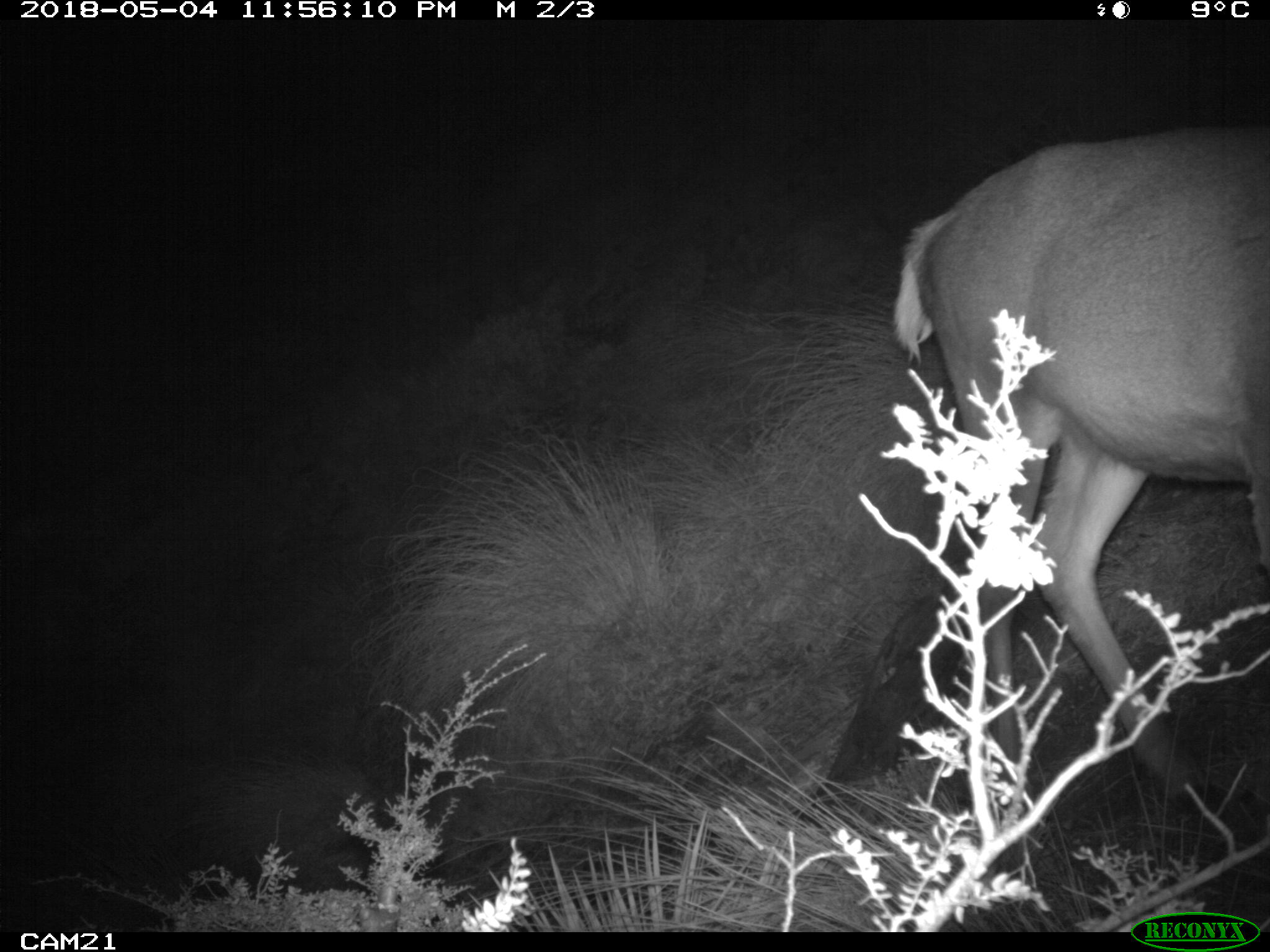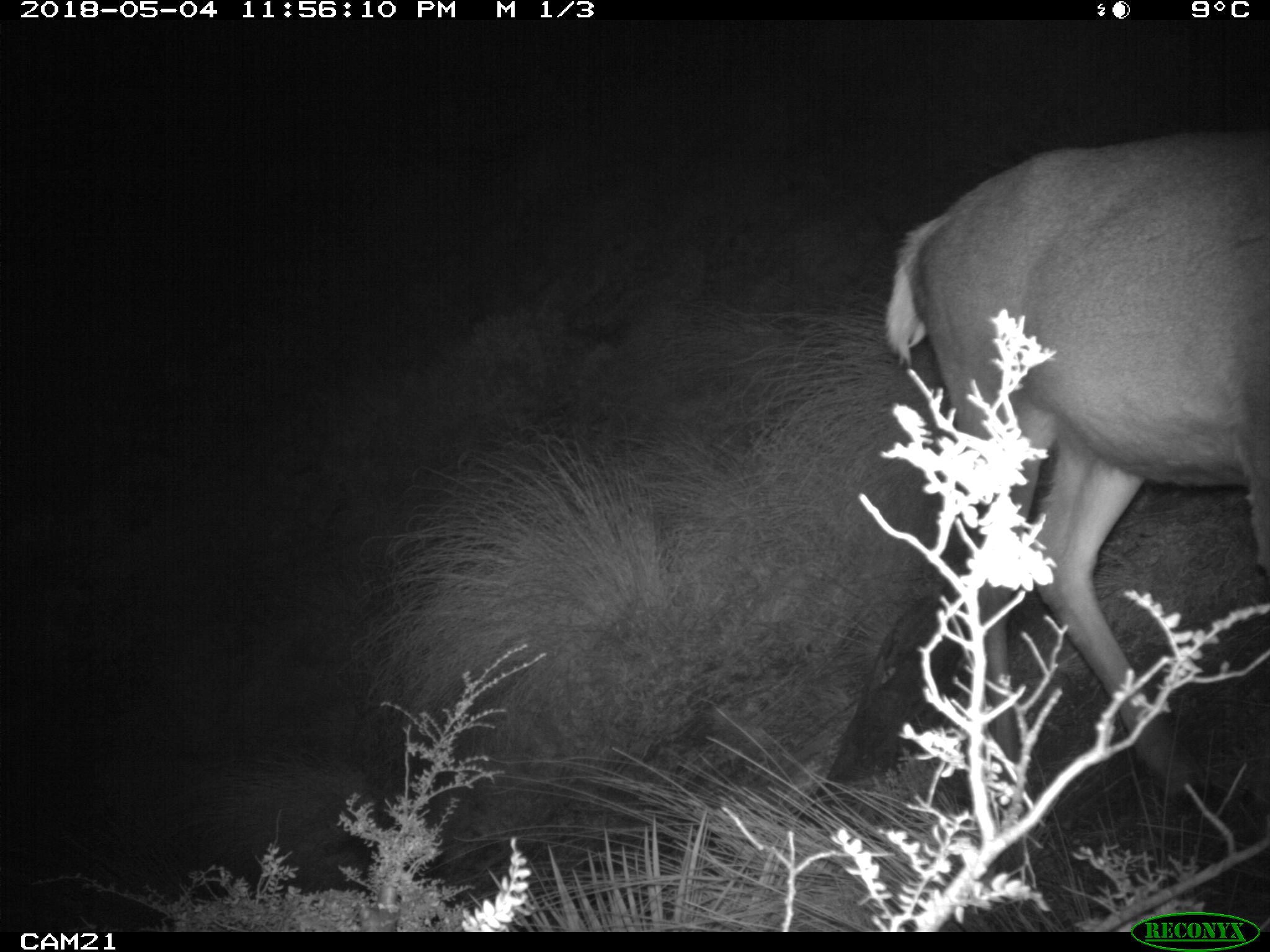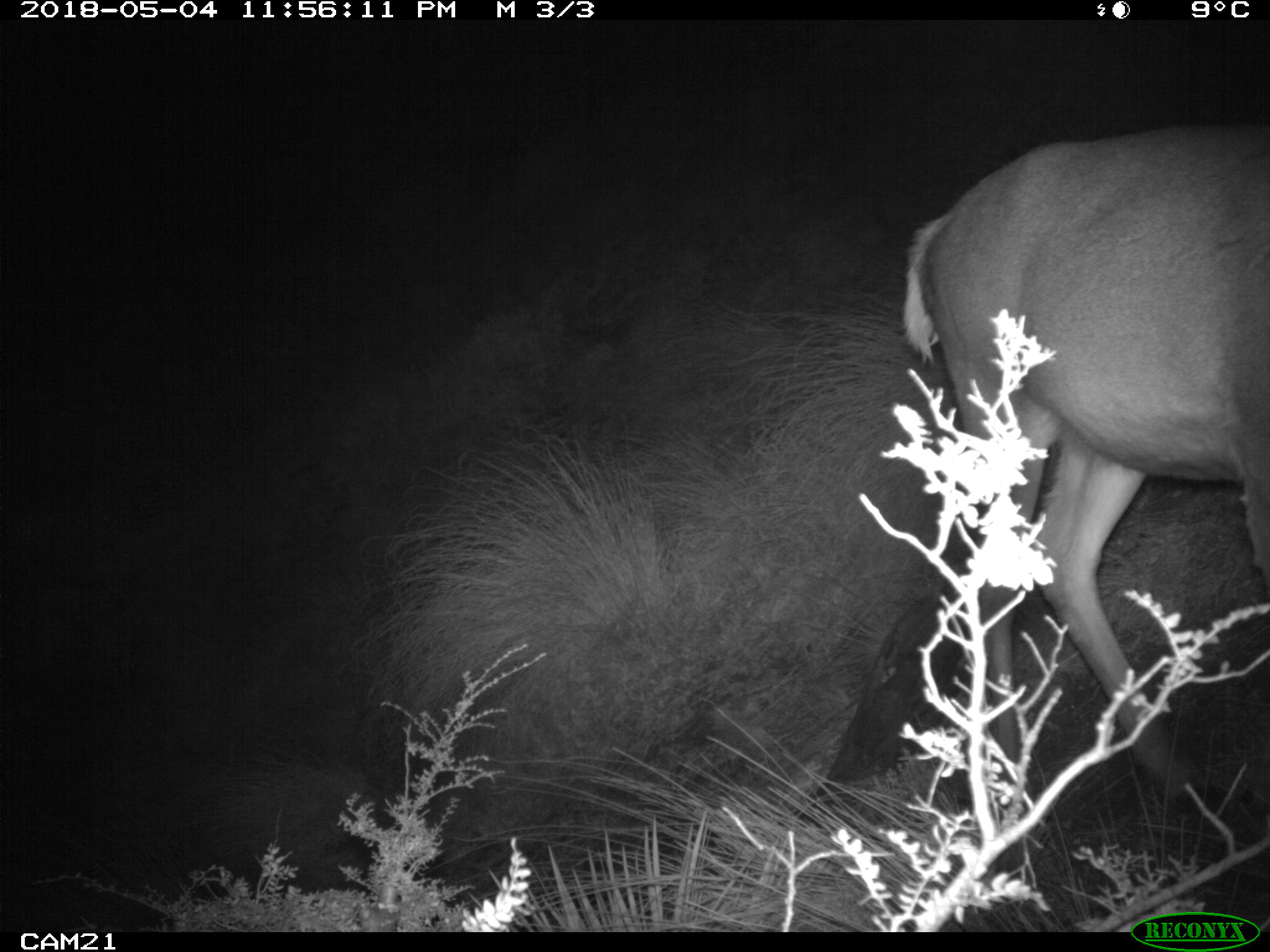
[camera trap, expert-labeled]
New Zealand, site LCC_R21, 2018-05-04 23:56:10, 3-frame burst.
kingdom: Animalia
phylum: Chordata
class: Mammalia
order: Artiodactyla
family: Cervidae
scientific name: Cervidae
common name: deer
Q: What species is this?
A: Deer (Cervidae).